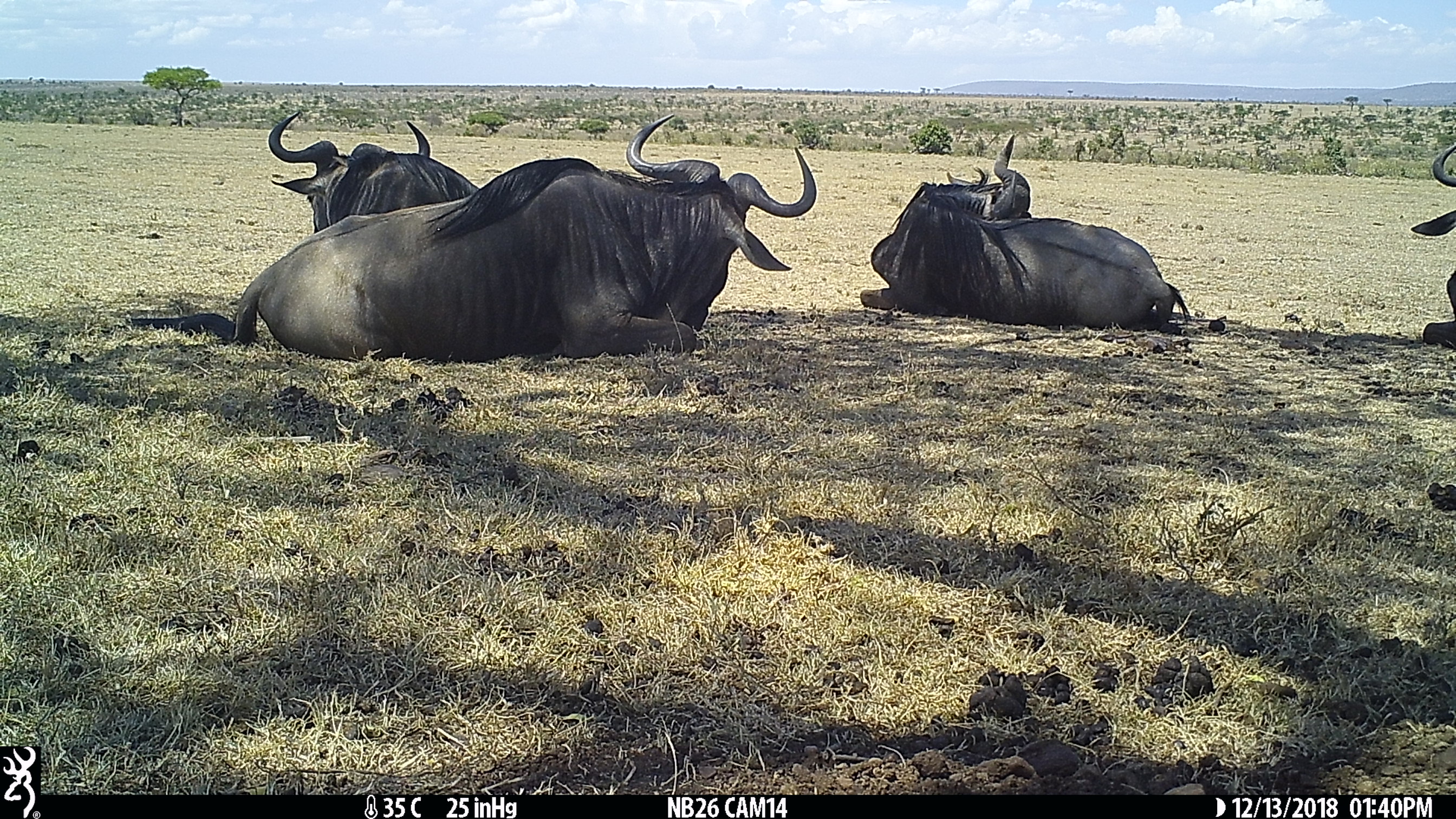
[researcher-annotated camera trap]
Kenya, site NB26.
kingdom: Animalia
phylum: Chordata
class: Mammalia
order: Artiodactyla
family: Bovidae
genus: Connochaetes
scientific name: Connochaetes taurinus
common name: blue wildebeest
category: wildebeest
Wildebeest (blue wildebeest) (Connochaetes taurinus).